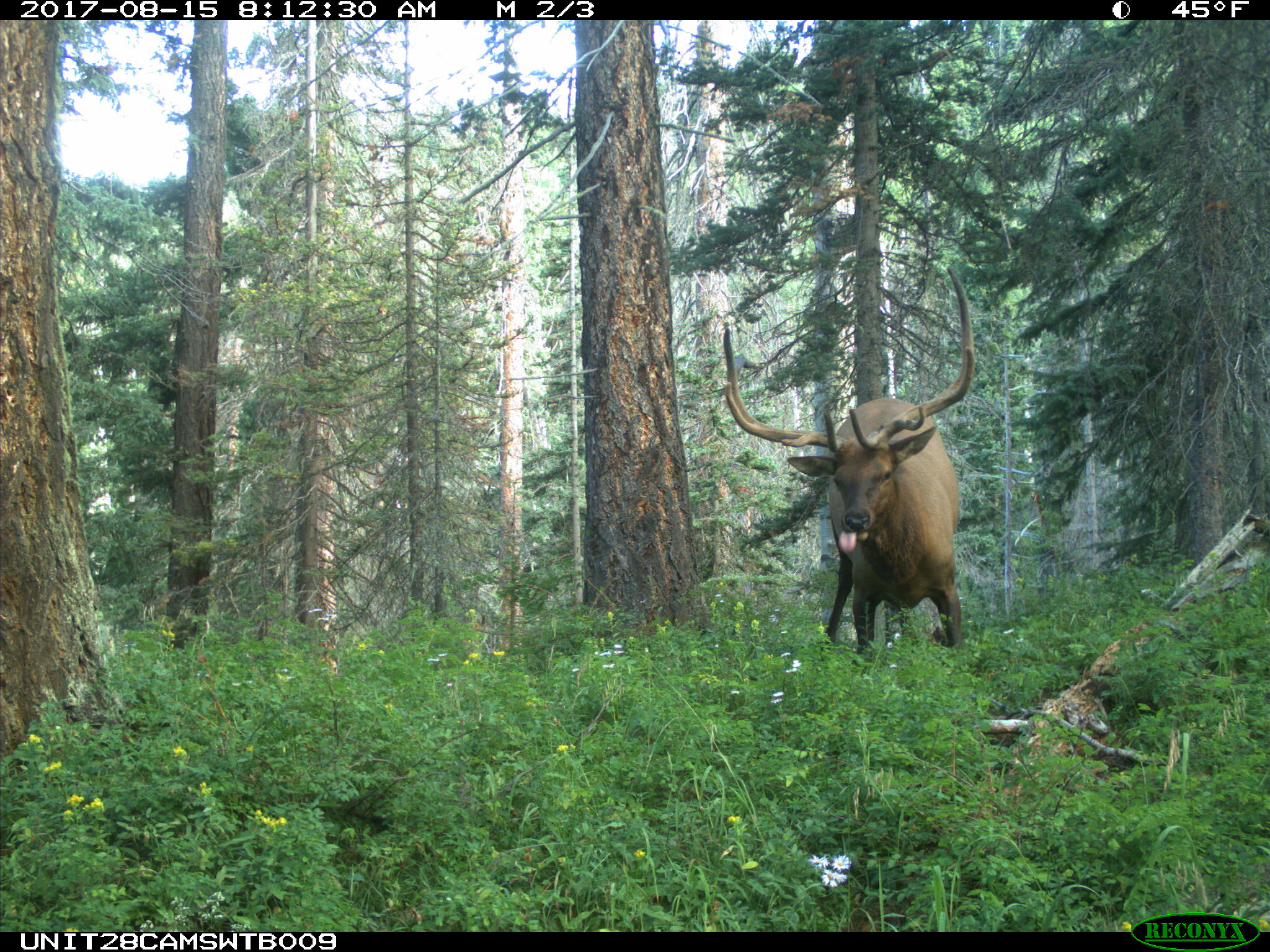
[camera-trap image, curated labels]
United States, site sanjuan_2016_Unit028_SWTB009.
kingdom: Animalia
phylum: Chordata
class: Mammalia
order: Artiodactyla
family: Cervidae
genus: Cervus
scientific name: Cervus elaphus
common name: red deer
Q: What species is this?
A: Cervus elaphus (red deer).